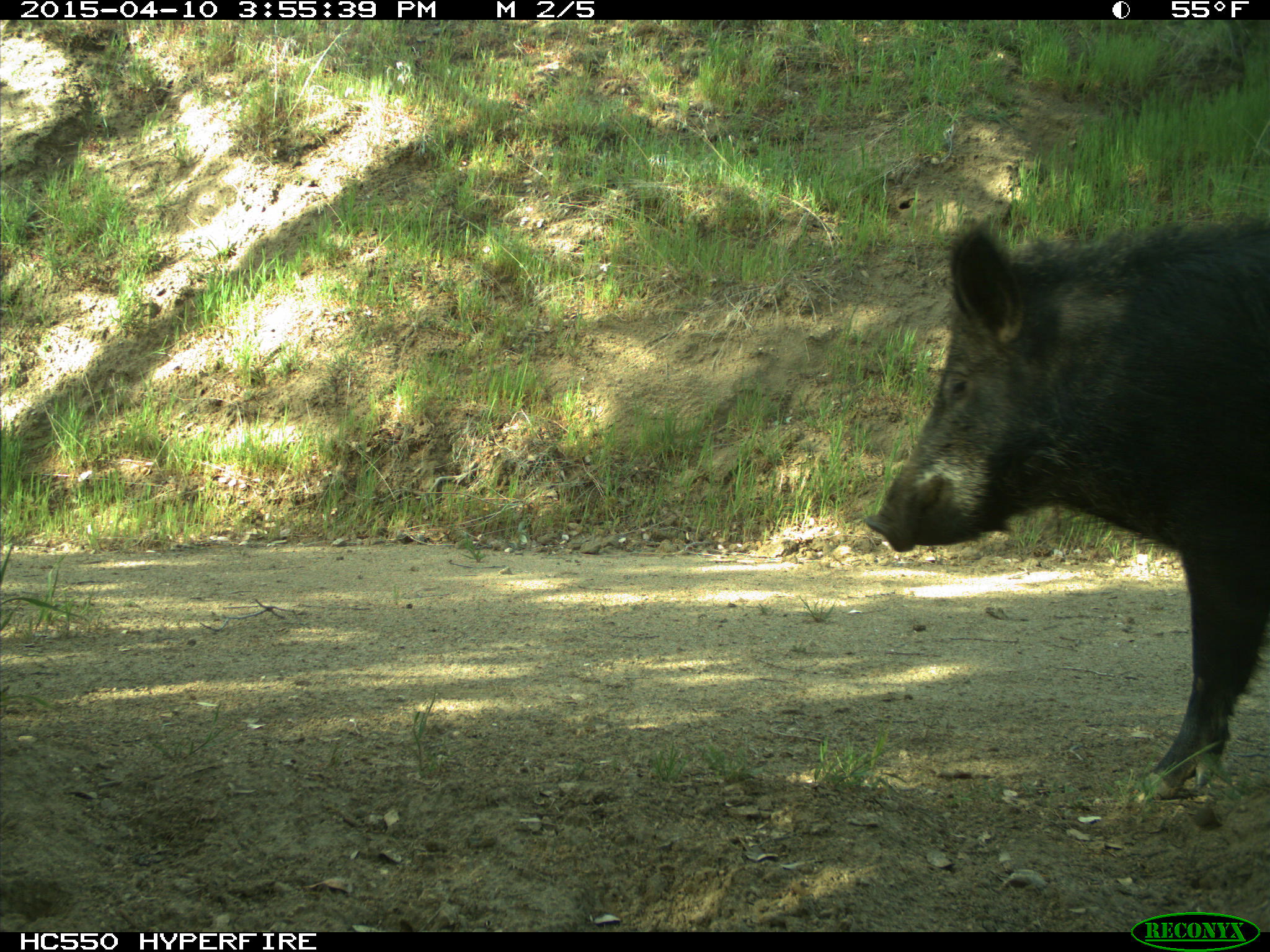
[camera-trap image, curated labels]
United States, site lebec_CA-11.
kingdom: Animalia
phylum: Chordata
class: Mammalia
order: Artiodactyla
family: Suidae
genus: Sus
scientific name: Sus scrofa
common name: wild boar